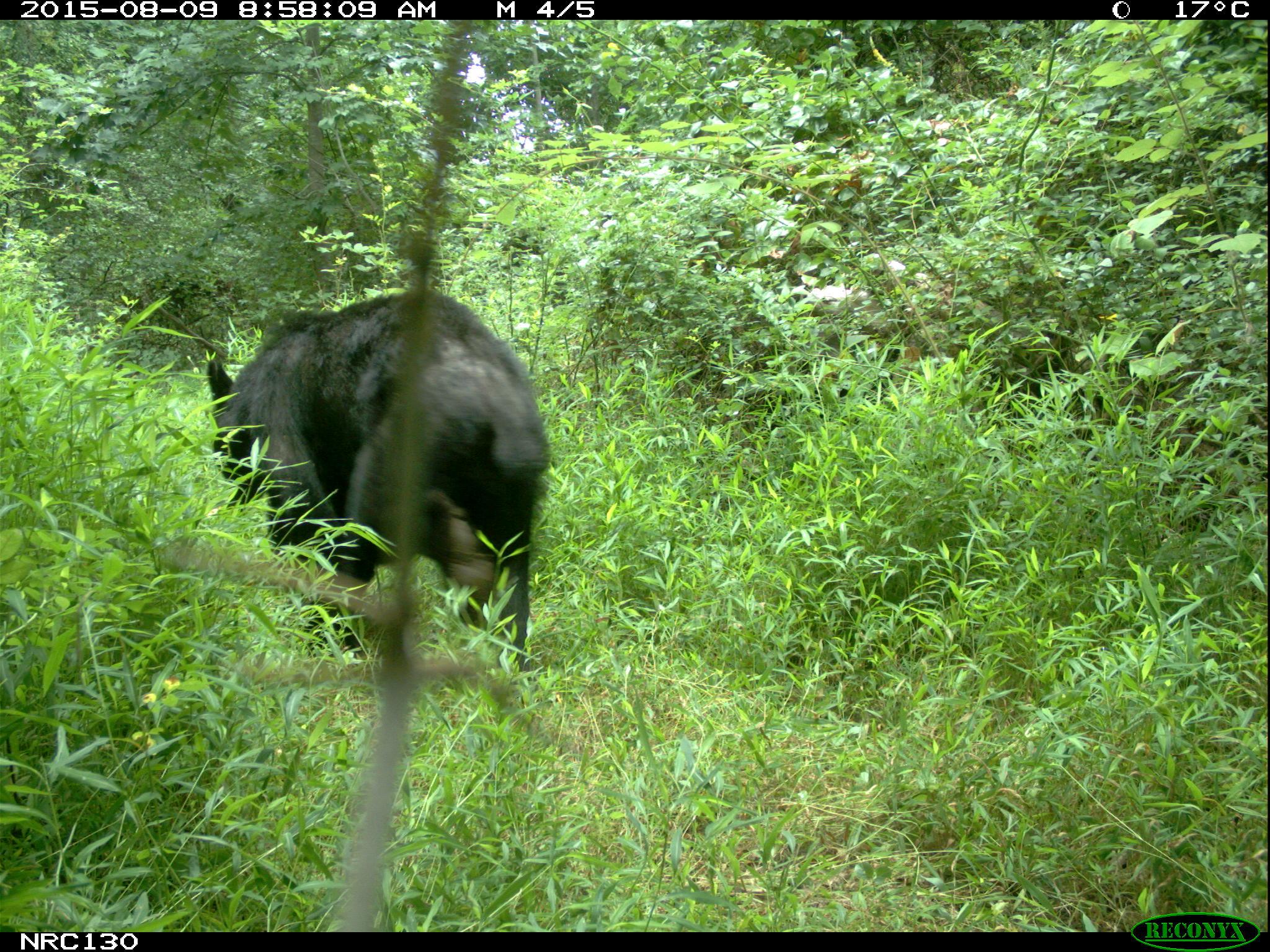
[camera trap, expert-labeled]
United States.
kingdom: Animalia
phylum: Chordata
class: Mammalia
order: Carnivora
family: Ursidae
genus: Ursus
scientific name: Ursus americanus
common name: american black bear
American Black Bear (Ursus americanus).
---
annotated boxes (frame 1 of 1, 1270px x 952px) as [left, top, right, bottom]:
American Black Bear: [214, 275, 540, 640]